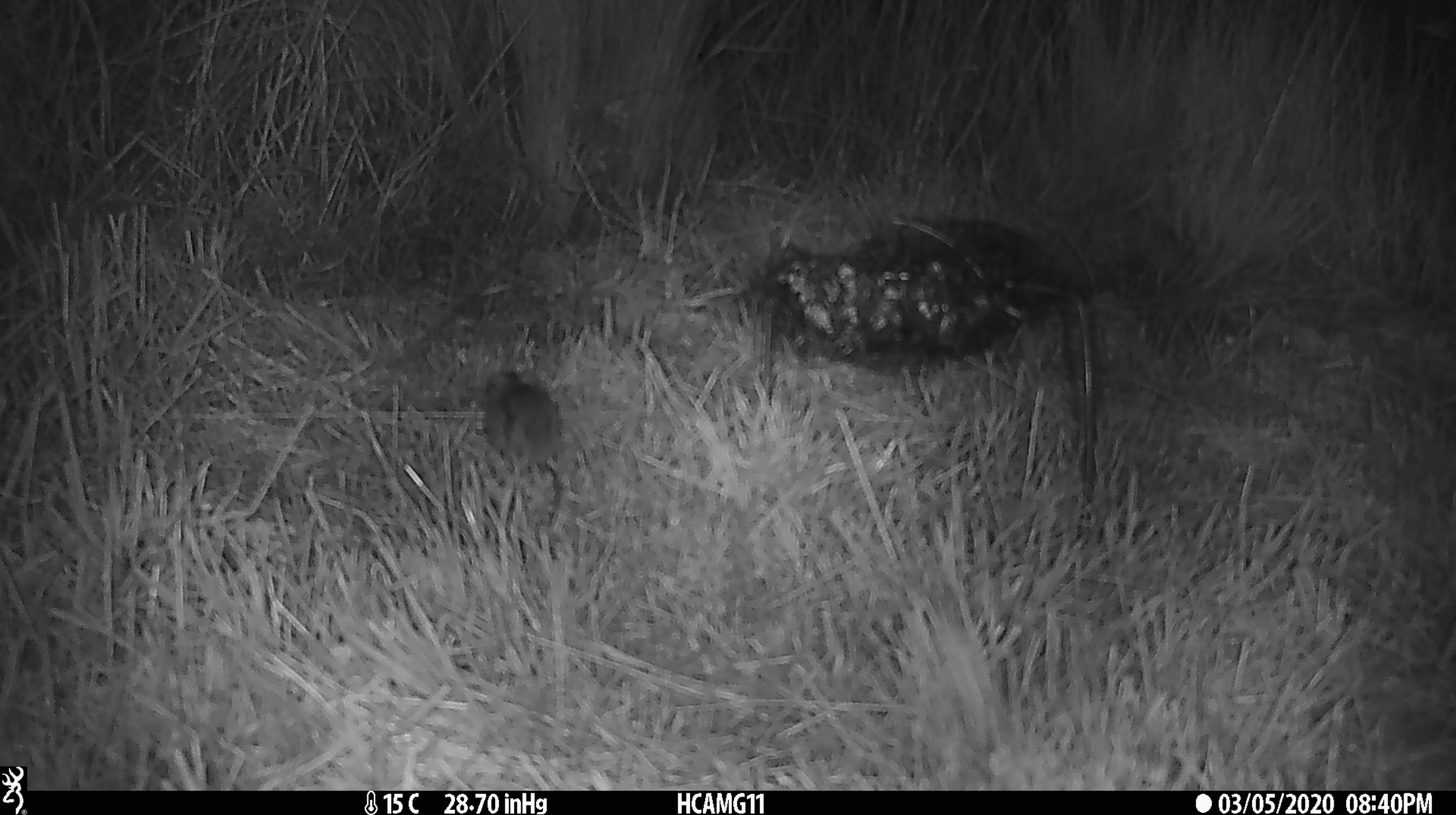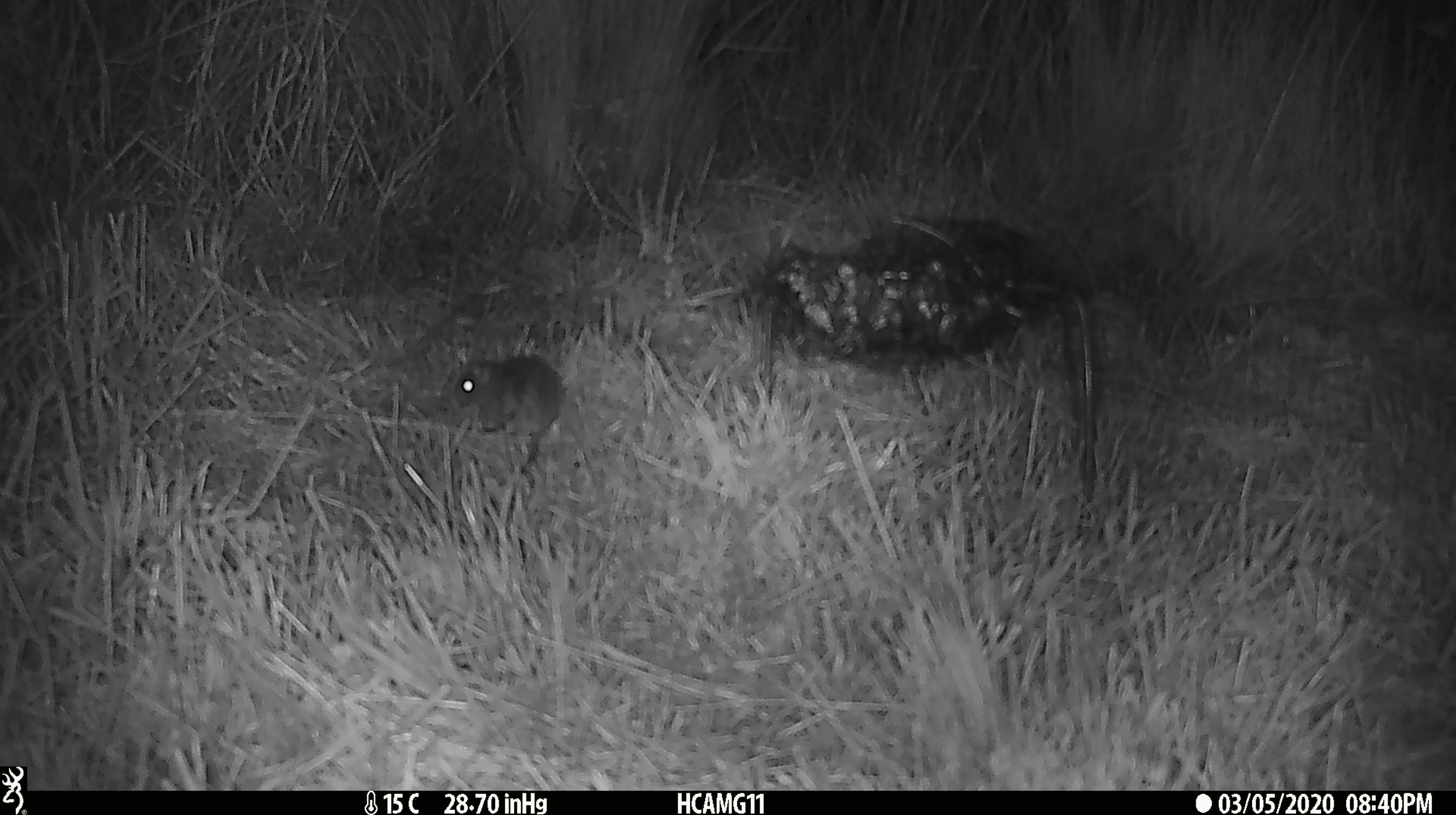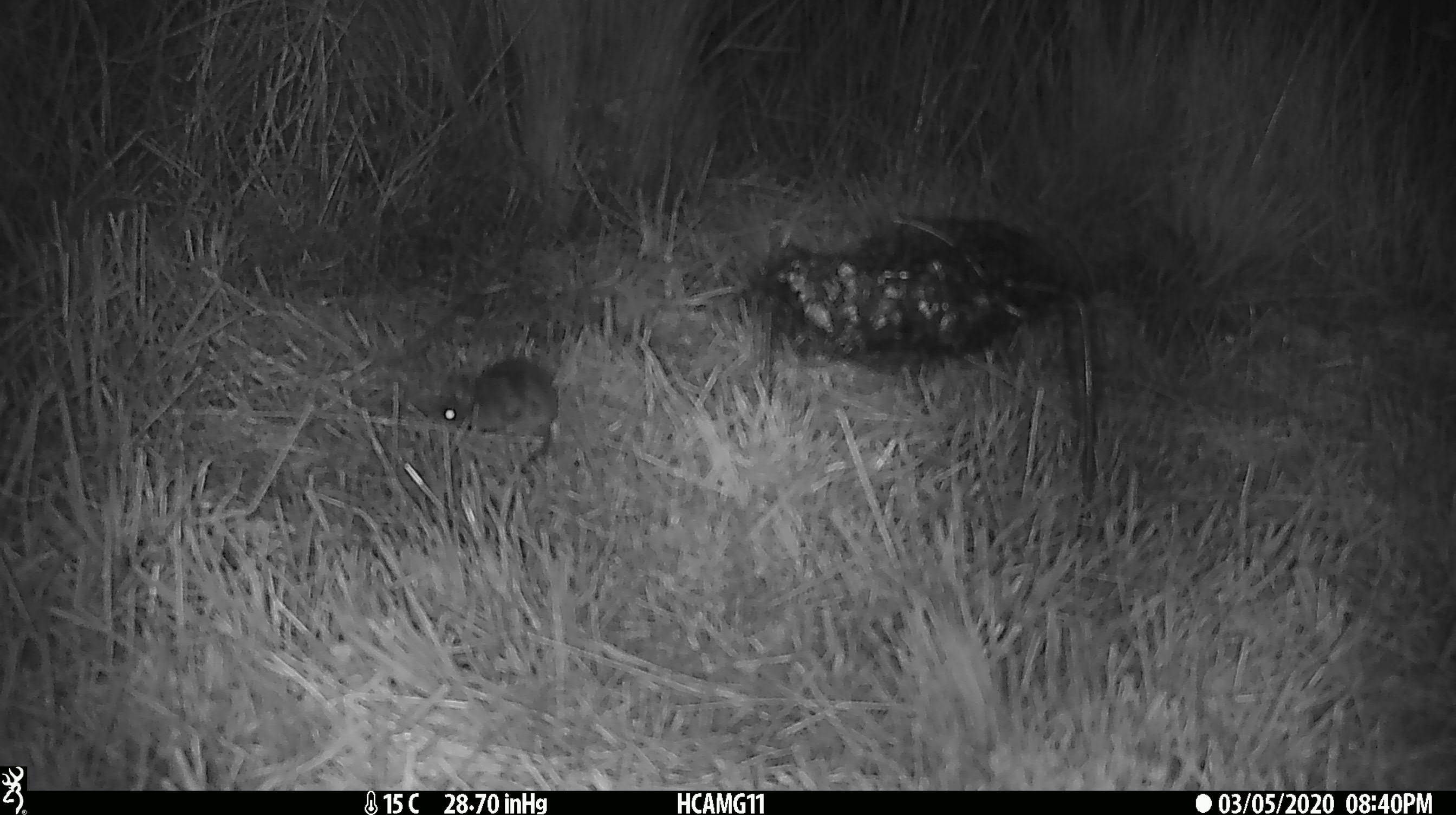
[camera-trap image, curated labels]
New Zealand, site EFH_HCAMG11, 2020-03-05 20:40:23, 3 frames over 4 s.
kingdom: Animalia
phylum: Chordata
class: Mammalia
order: Rodentia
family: Muridae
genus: Mus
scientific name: Mus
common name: mouse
Mouse (Mus).